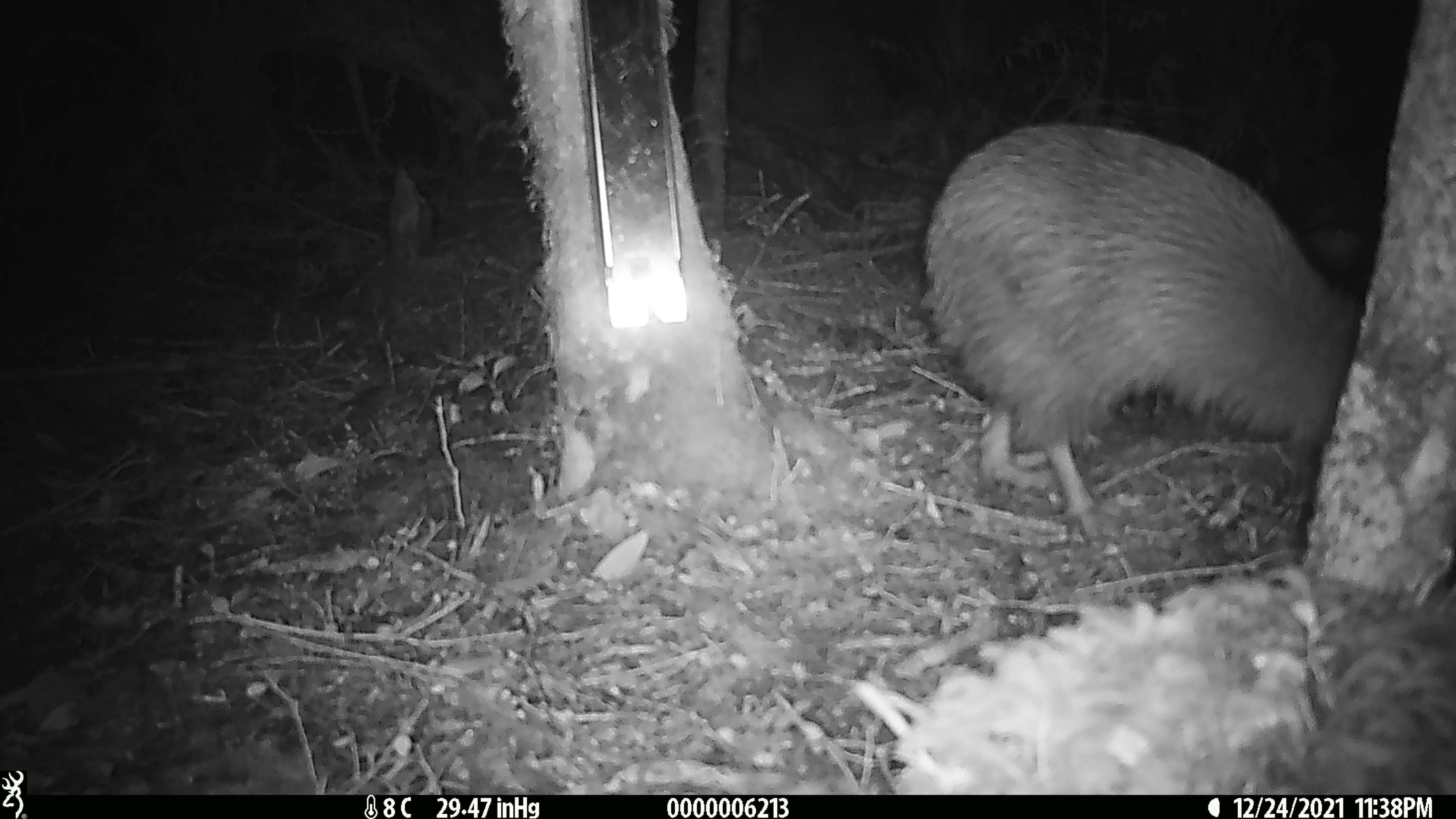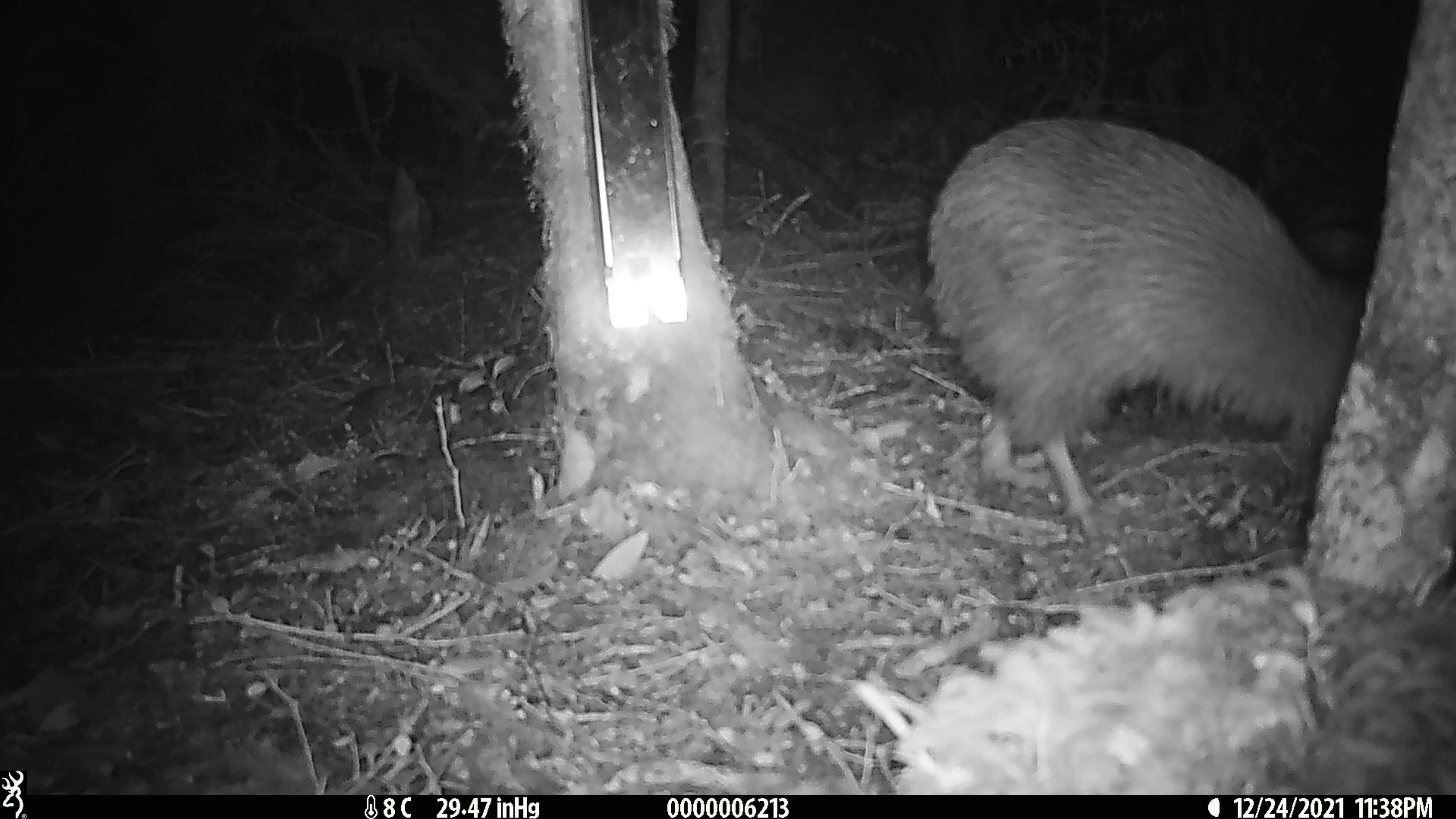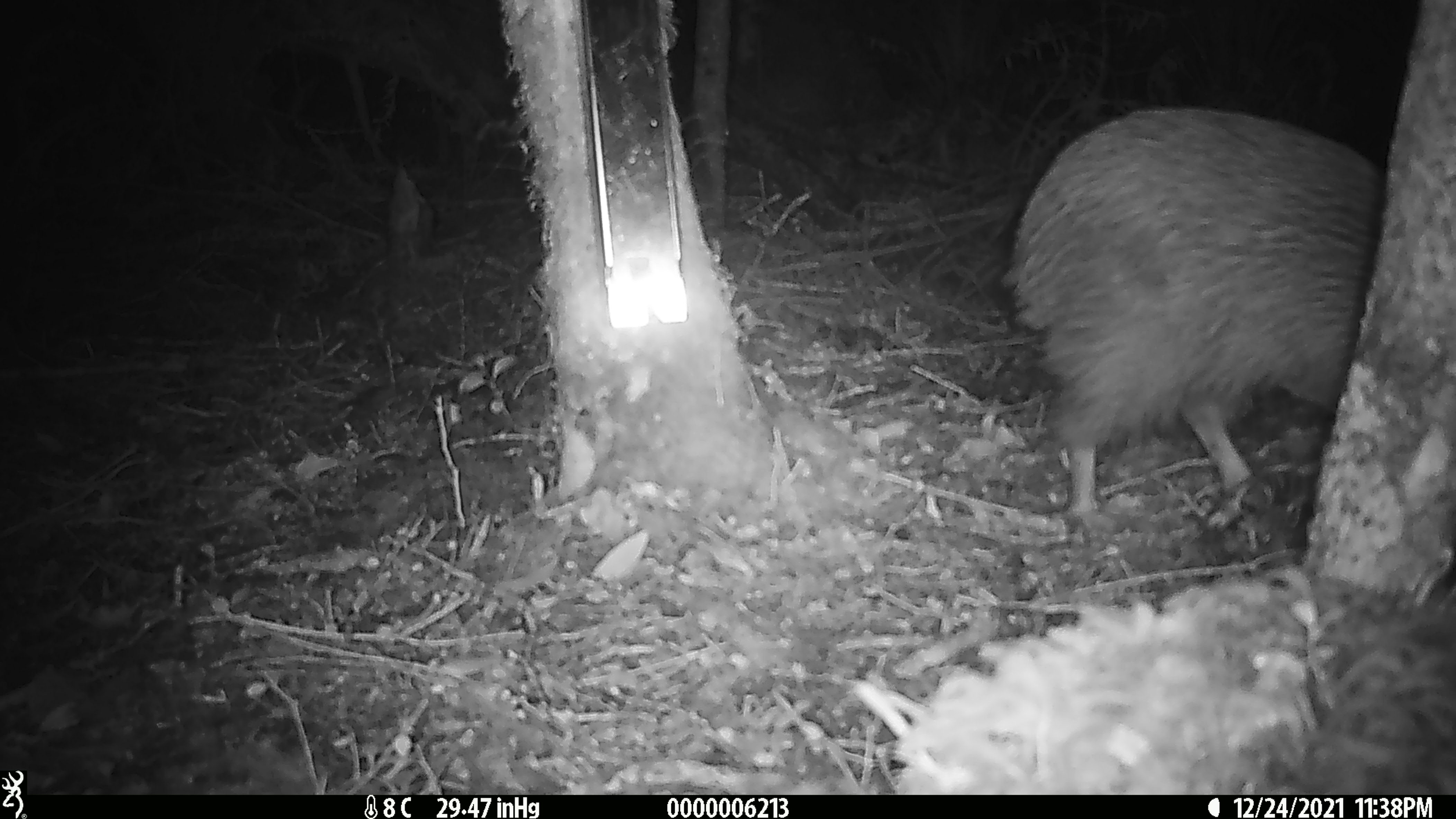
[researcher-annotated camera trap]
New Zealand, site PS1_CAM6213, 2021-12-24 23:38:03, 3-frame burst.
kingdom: Animalia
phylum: Chordata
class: Aves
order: Apterygiformes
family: Apterygidae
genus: Apteryx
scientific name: Apteryx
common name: kiwi